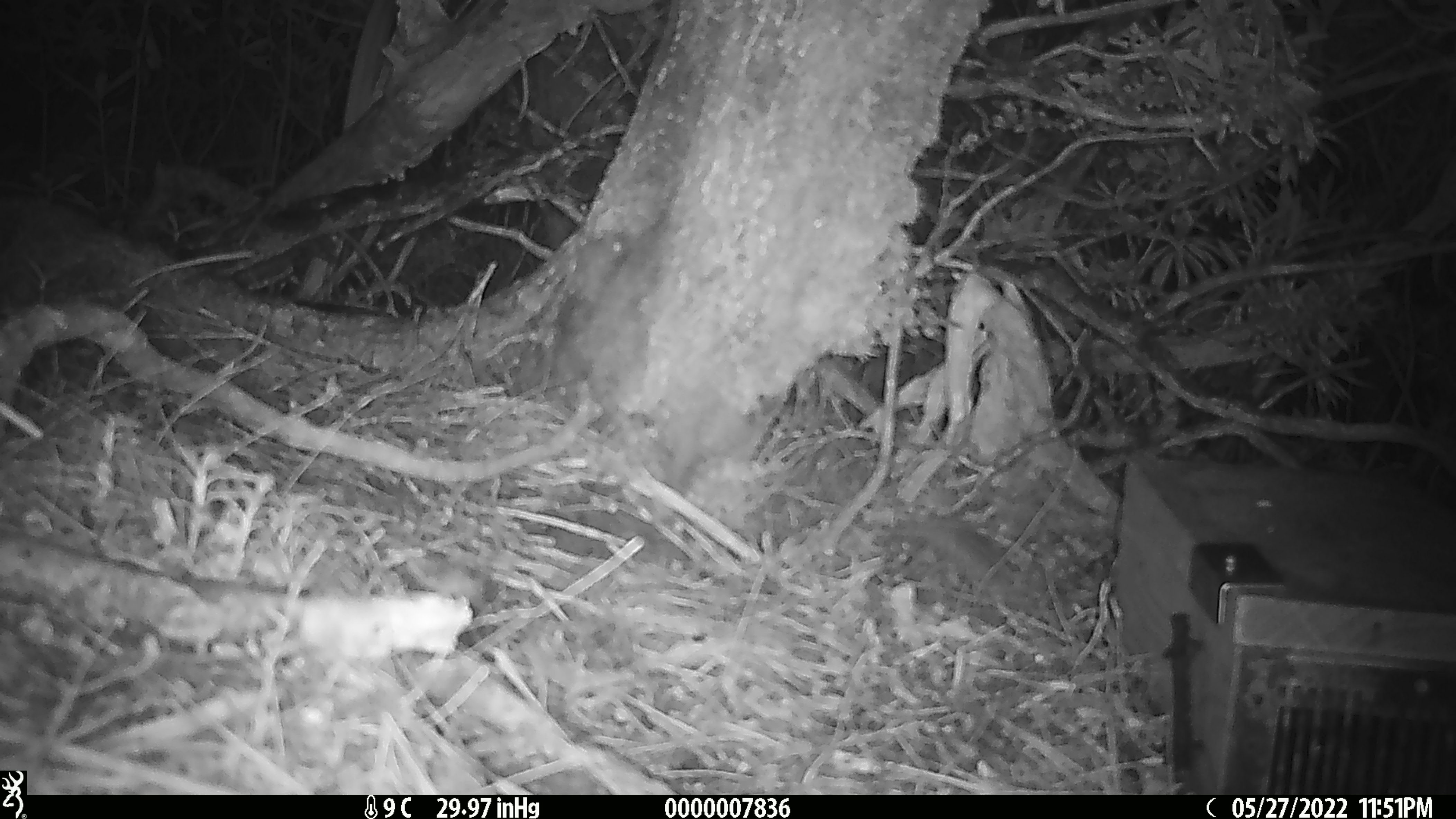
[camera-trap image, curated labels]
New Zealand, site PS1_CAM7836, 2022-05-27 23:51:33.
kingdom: Animalia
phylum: Chordata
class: Mammalia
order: Rodentia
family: Muridae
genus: Mus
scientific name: Mus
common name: mouse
Mouse (Mus).